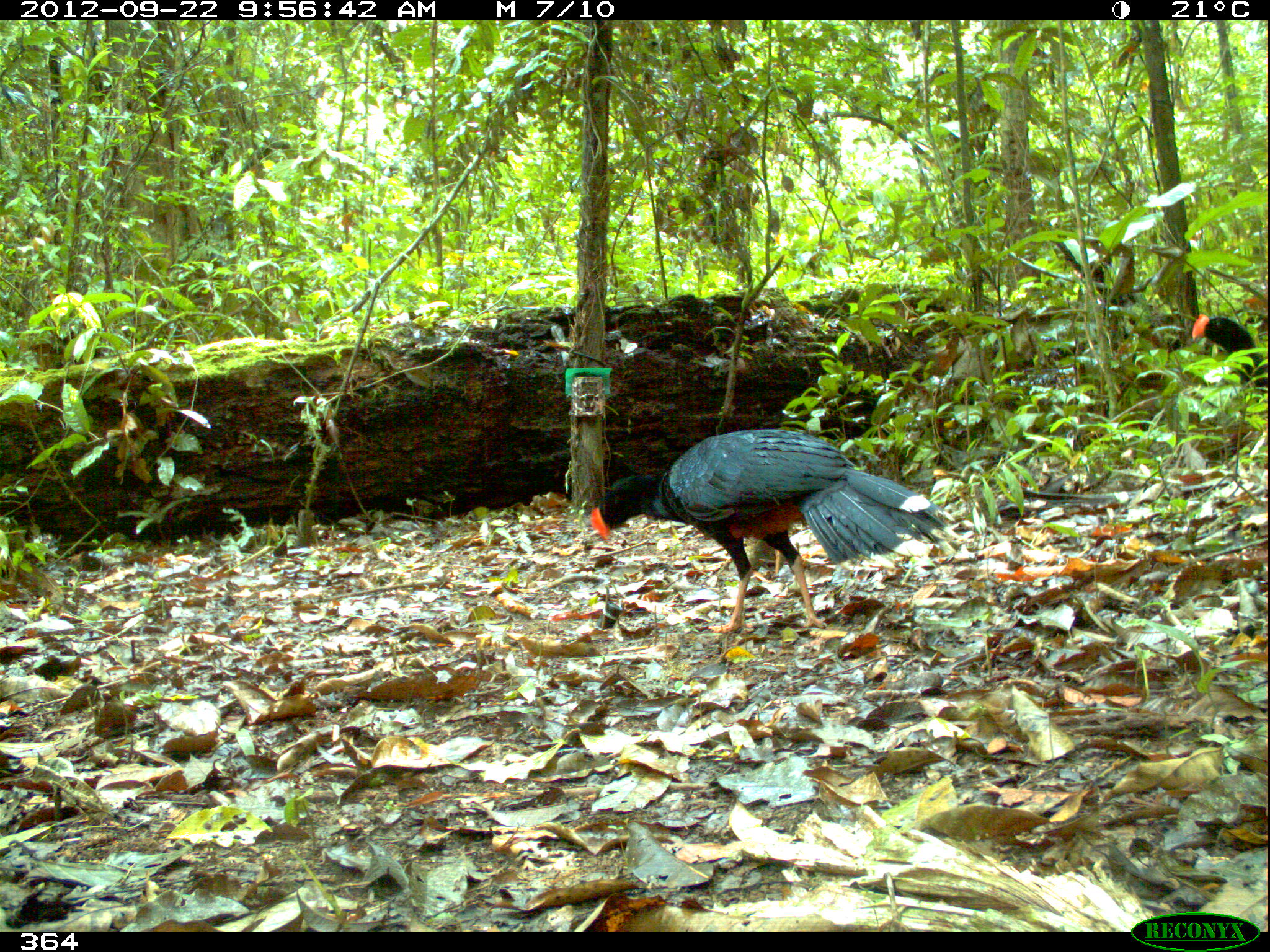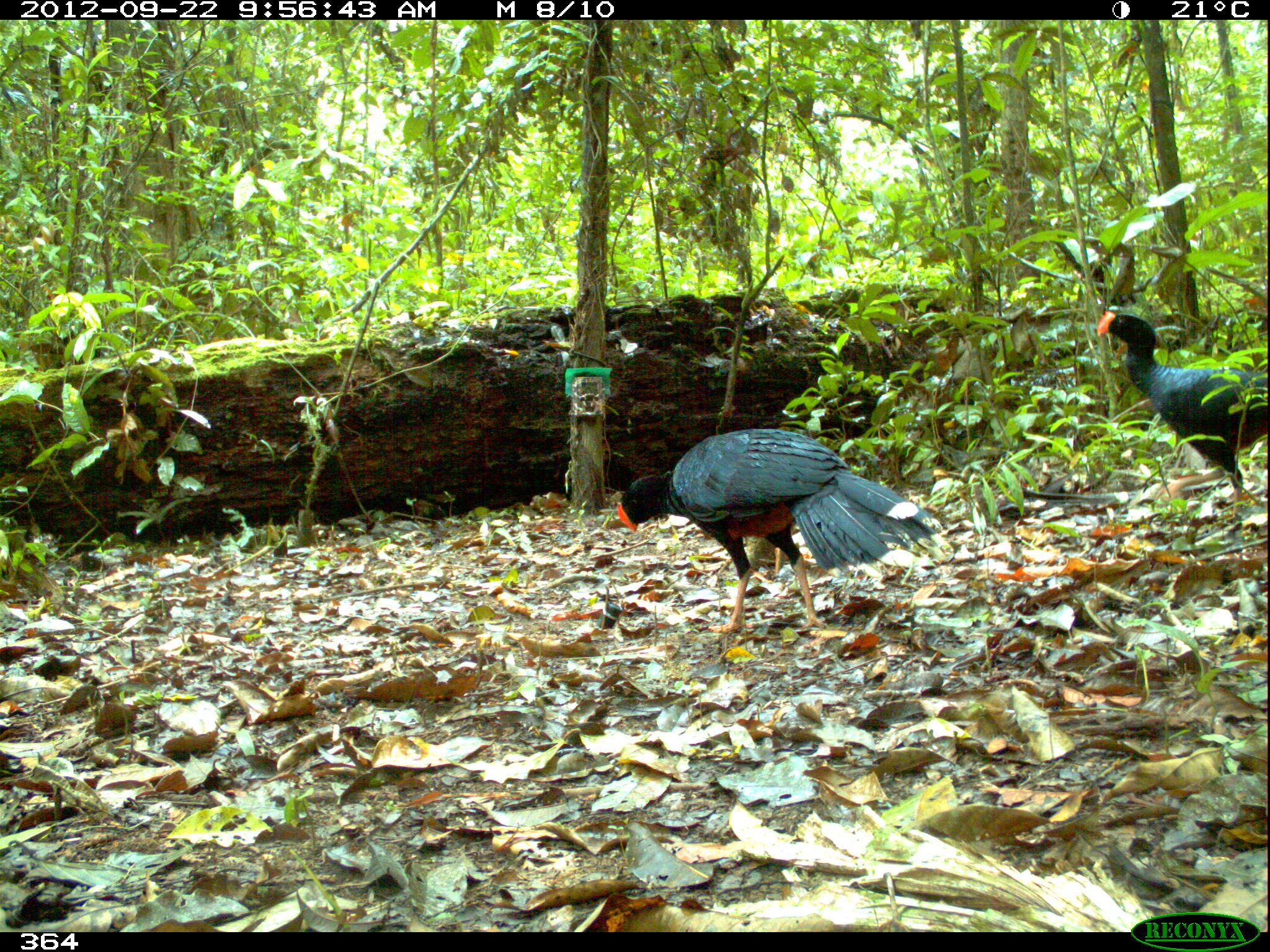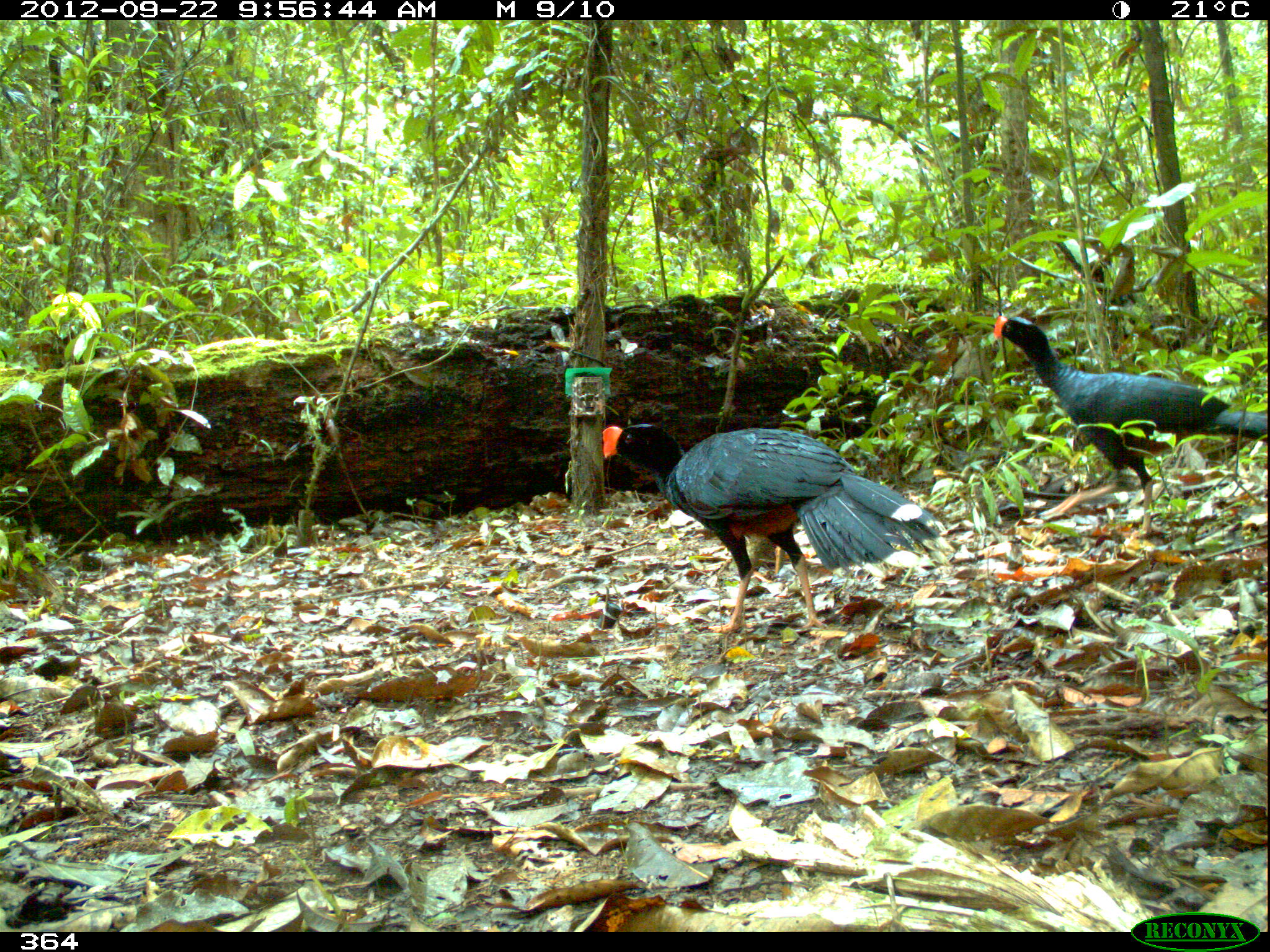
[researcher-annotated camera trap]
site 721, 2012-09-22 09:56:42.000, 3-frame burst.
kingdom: Animalia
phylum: Chordata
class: Aves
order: Galliformes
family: Cracidae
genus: Mitu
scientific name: Mitu tuberosum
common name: razor-billed curassow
Mitu tuberosum (razor-billed curassow).